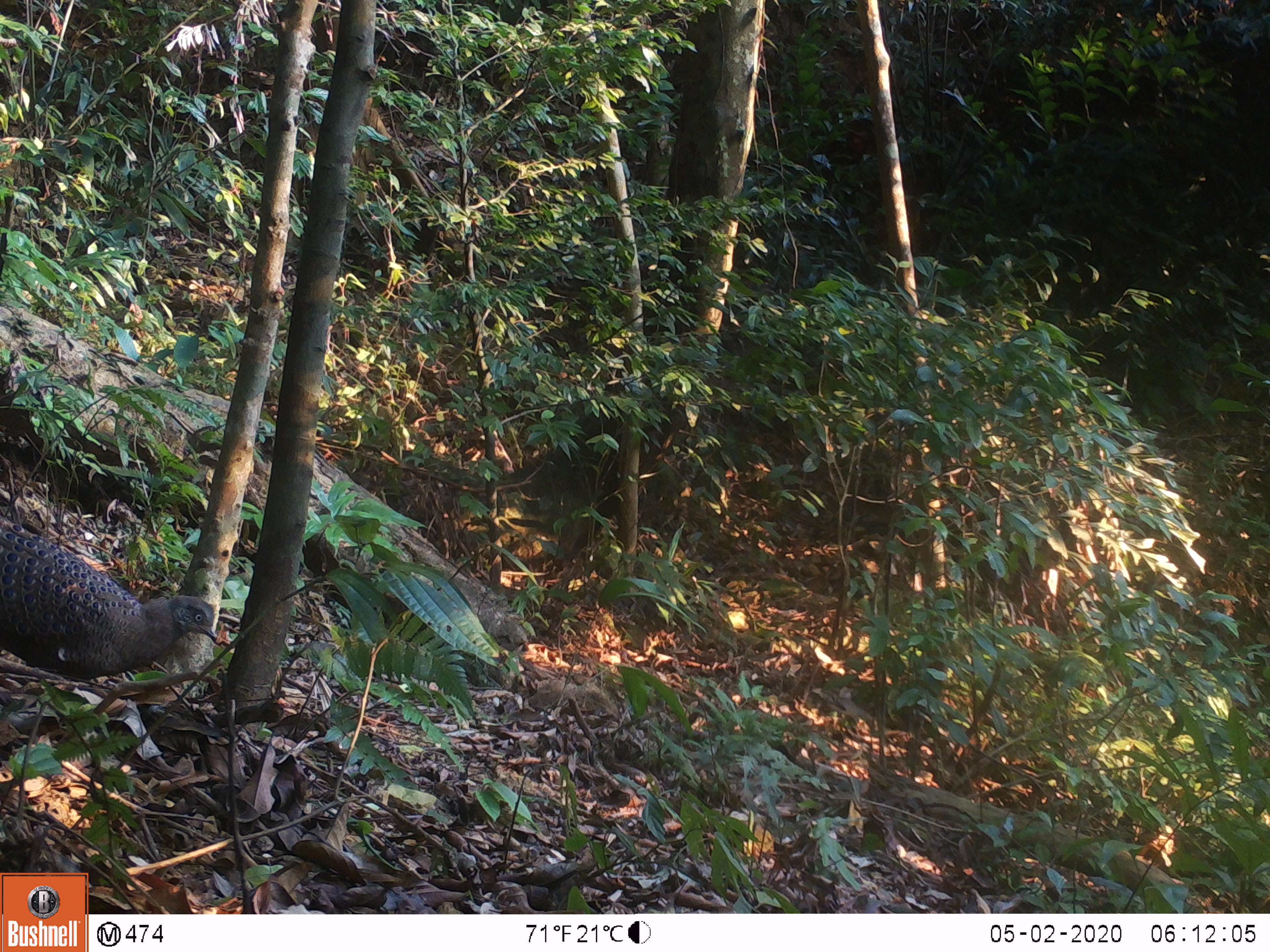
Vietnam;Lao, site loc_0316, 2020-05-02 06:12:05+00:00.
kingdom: Animalia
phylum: Chordata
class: Aves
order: Galliformes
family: Phasianidae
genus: Polyplectron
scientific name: Polyplectron bicalcaratum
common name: gray peacock-pheasant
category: grey peacock pheasant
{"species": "grey peacock pheasant (gray peacock-pheasant) (Polyplectron bicalcaratum)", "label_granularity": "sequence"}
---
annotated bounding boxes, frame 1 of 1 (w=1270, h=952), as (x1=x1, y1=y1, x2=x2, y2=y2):
grey peacock pheasant: (x1=0, y1=517, x2=228, y2=685)